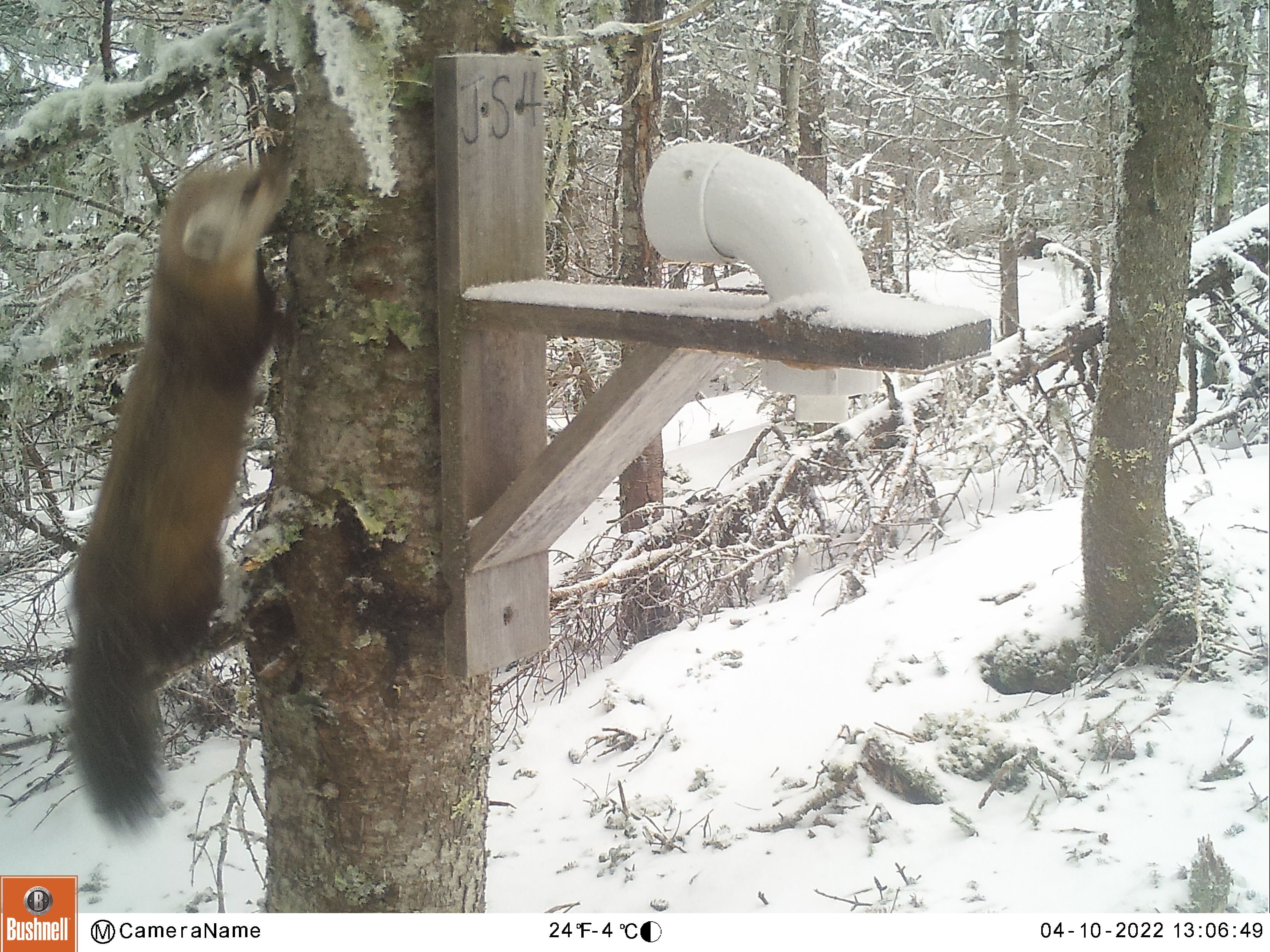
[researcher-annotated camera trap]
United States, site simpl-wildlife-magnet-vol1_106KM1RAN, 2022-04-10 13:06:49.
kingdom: Animalia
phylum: Chordata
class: Mammalia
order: Carnivora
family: Mustelidae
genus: Martes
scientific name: Martes americana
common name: american marten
American marten (Martes americana).